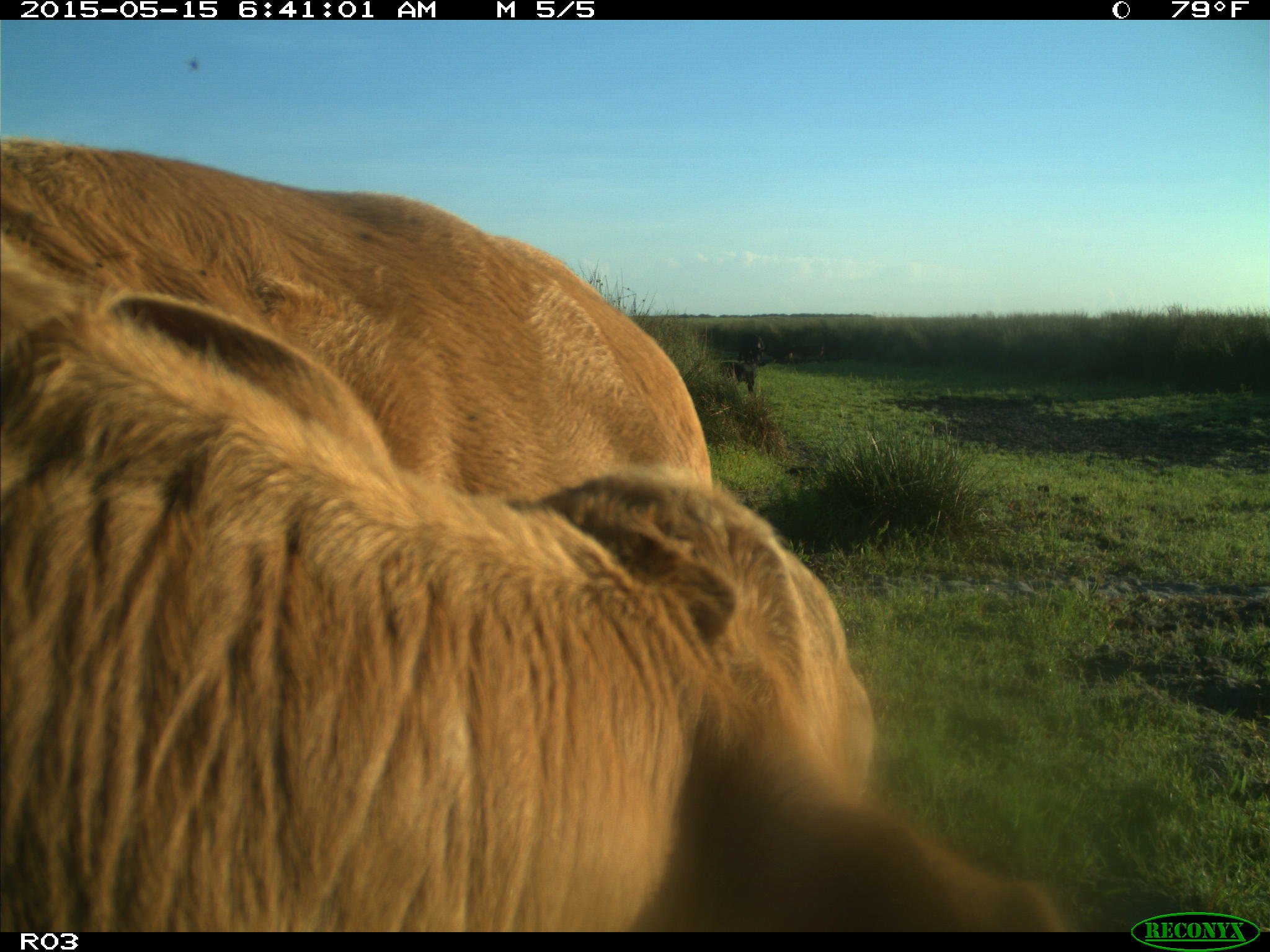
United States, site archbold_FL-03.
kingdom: Animalia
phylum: Chordata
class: Mammalia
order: Artiodactyla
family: Bovidae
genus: Bos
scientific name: Bos taurus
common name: domestic cow